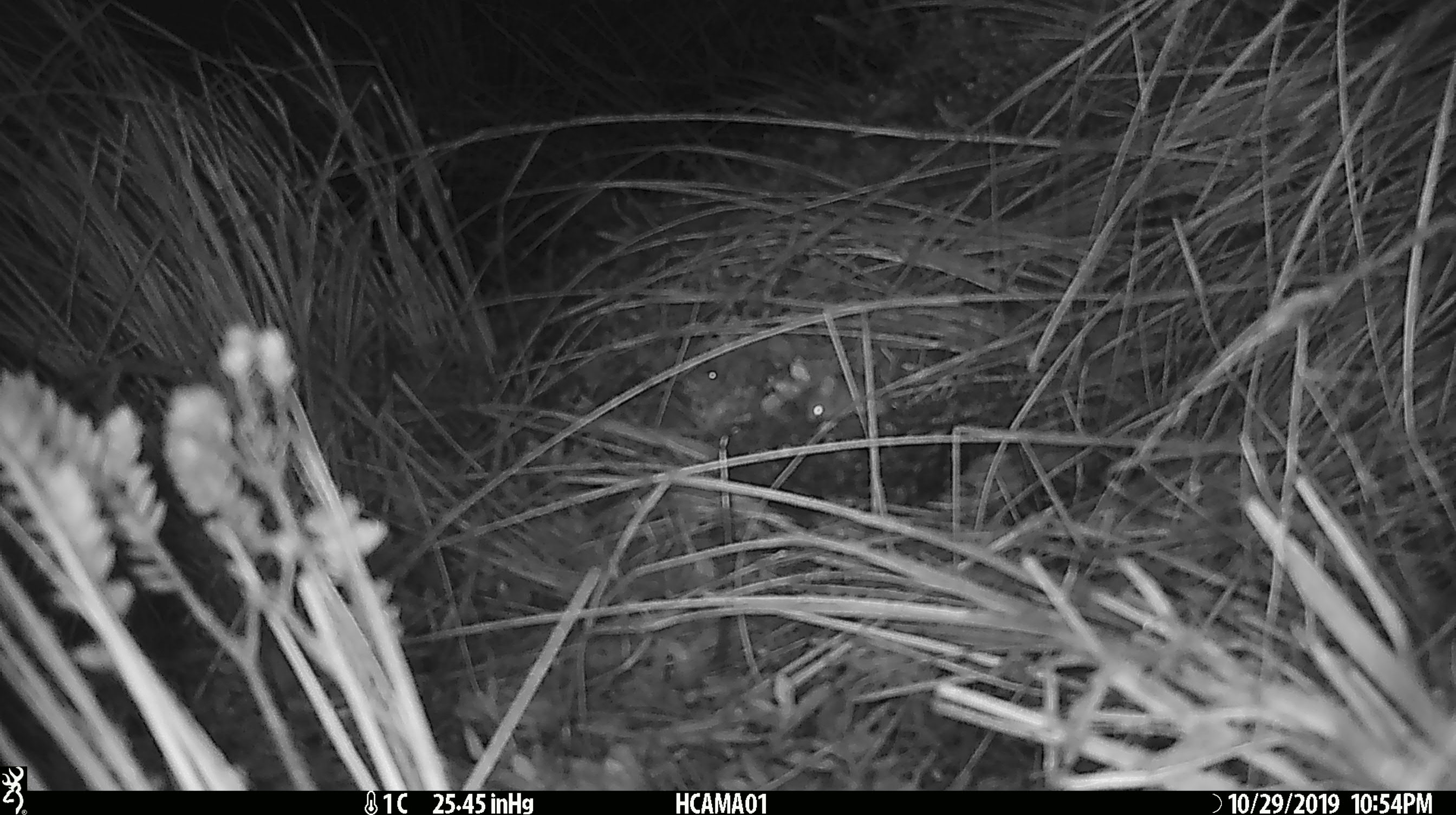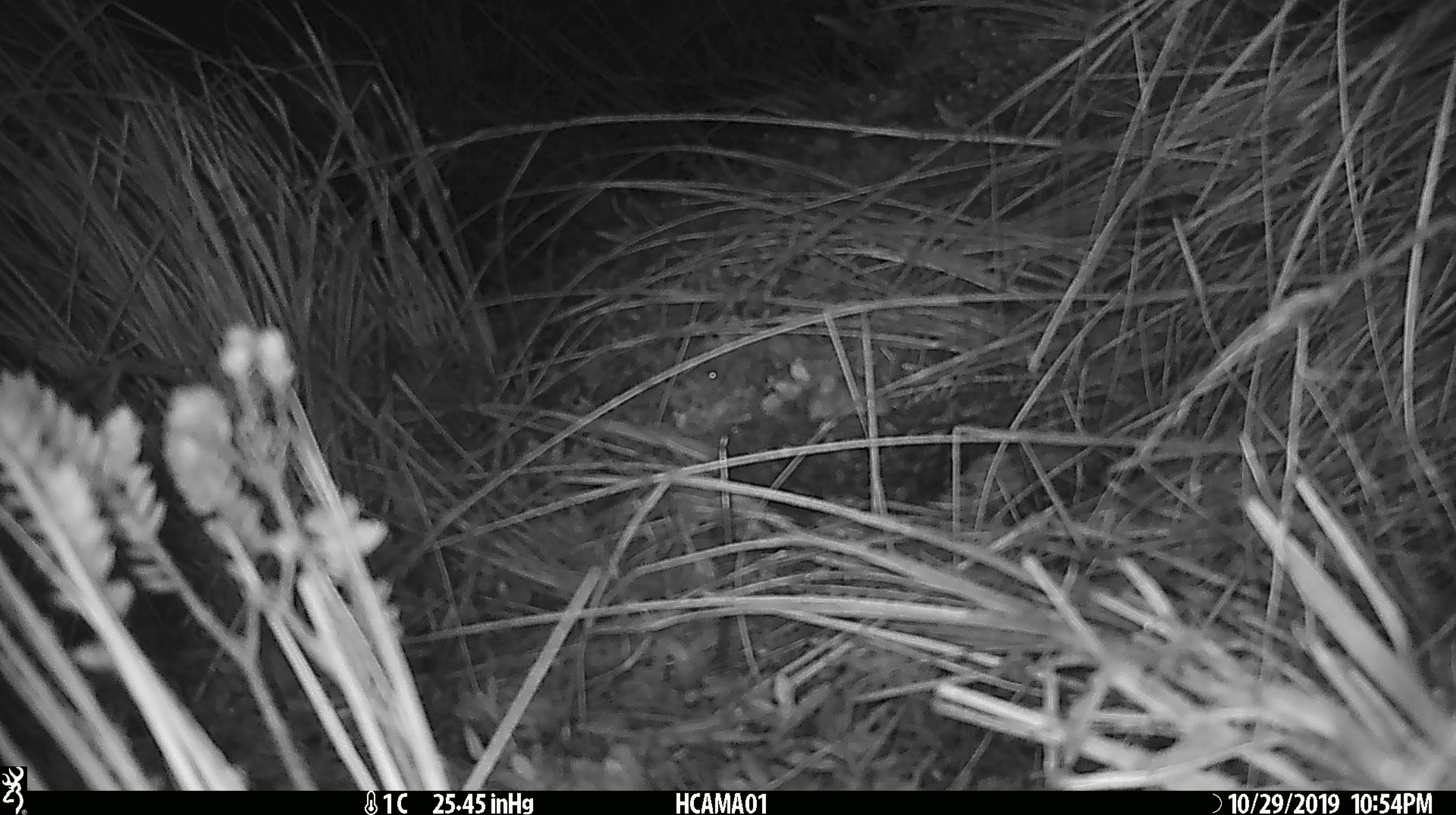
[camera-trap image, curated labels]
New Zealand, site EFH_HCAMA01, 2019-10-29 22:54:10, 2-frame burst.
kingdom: Animalia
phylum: Chordata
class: Mammalia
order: Rodentia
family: Muridae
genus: Mus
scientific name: Mus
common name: mouse